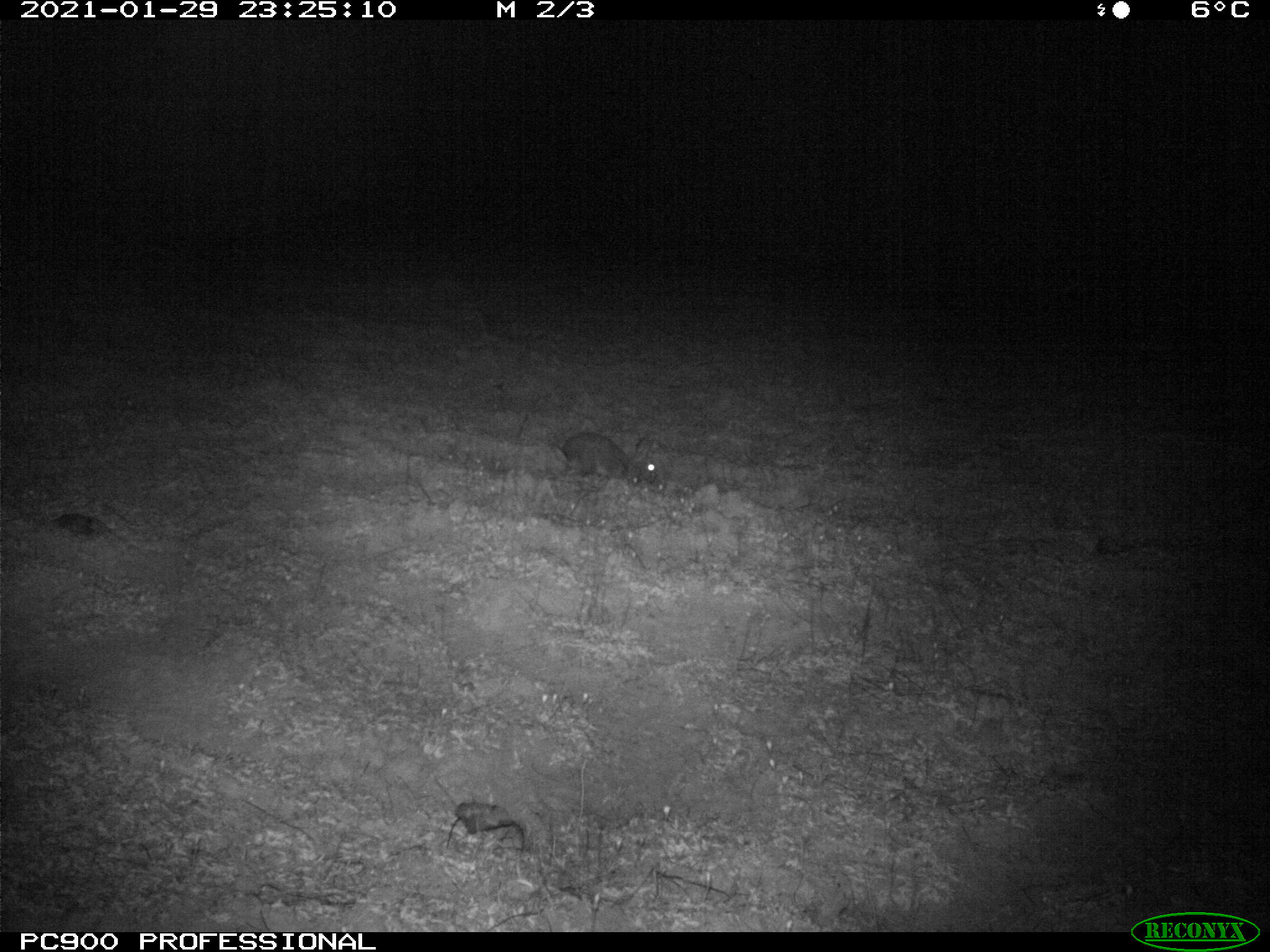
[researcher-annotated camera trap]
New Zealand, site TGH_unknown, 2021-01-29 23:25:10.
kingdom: Animalia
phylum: Chordata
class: Mammalia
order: Lagomorpha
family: Leporidae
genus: Oryctolagus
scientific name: Oryctolagus cuniculus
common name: european rabbit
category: rabbit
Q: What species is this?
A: Rabbit (european rabbit) (Oryctolagus cuniculus).